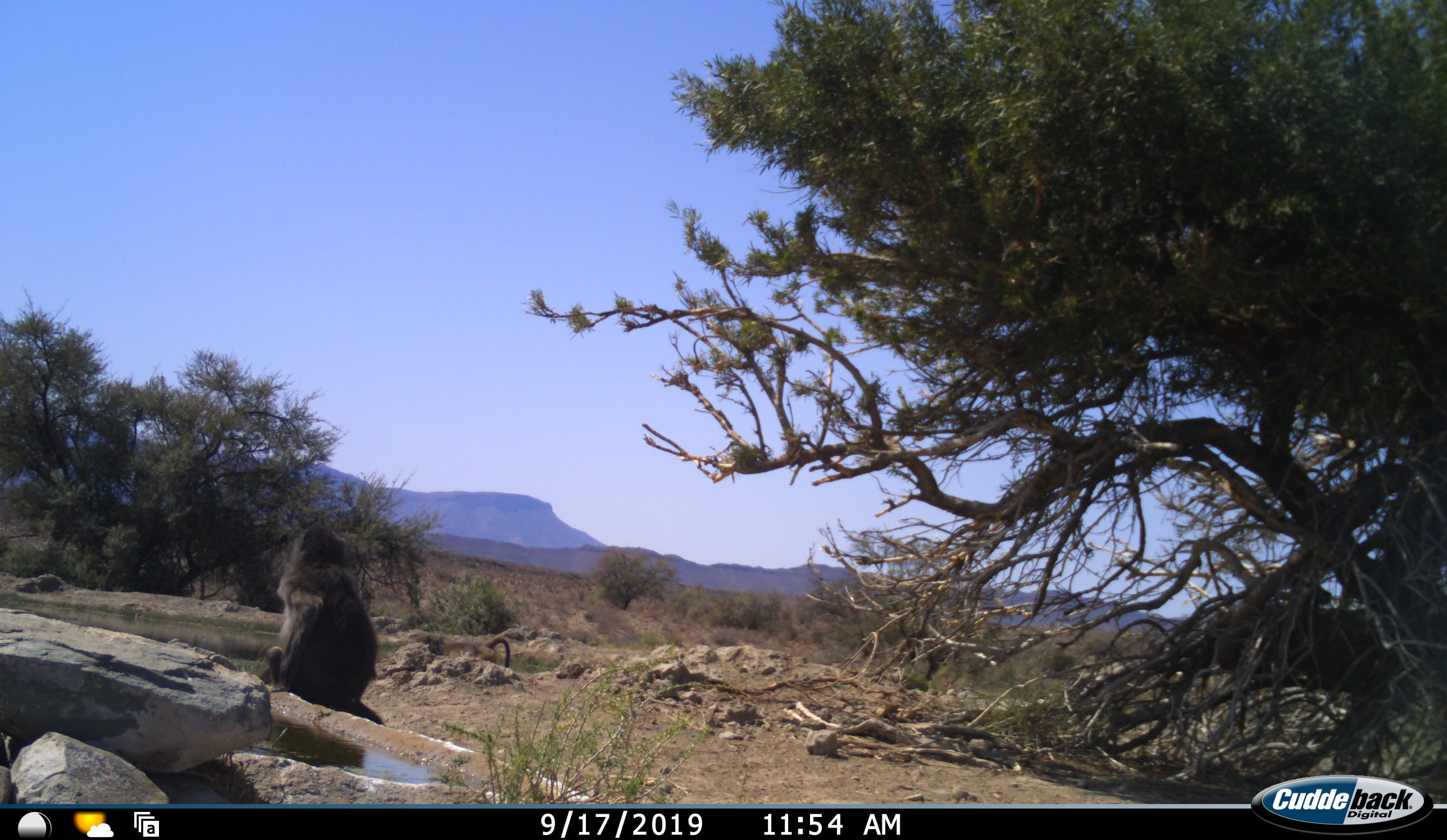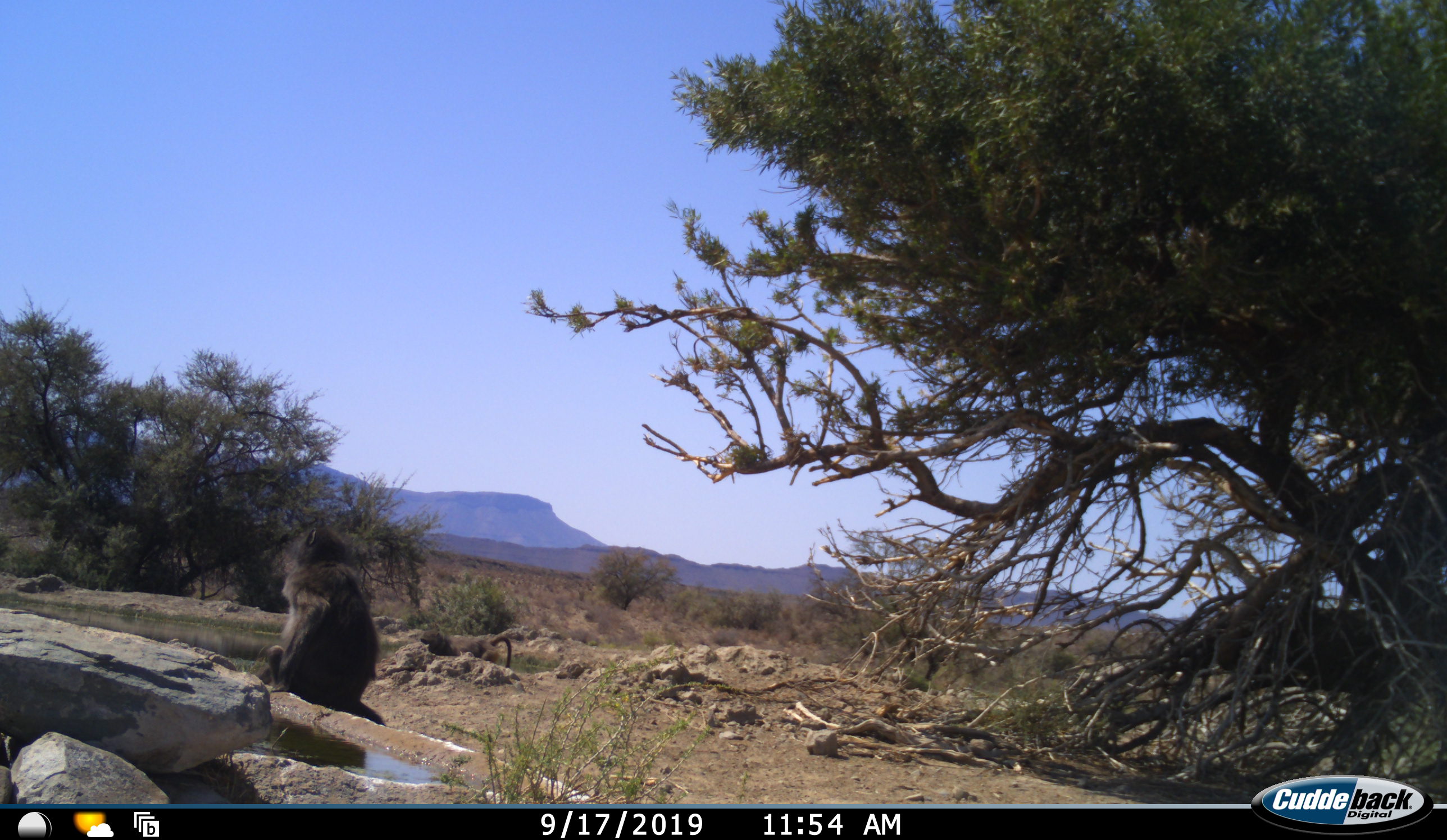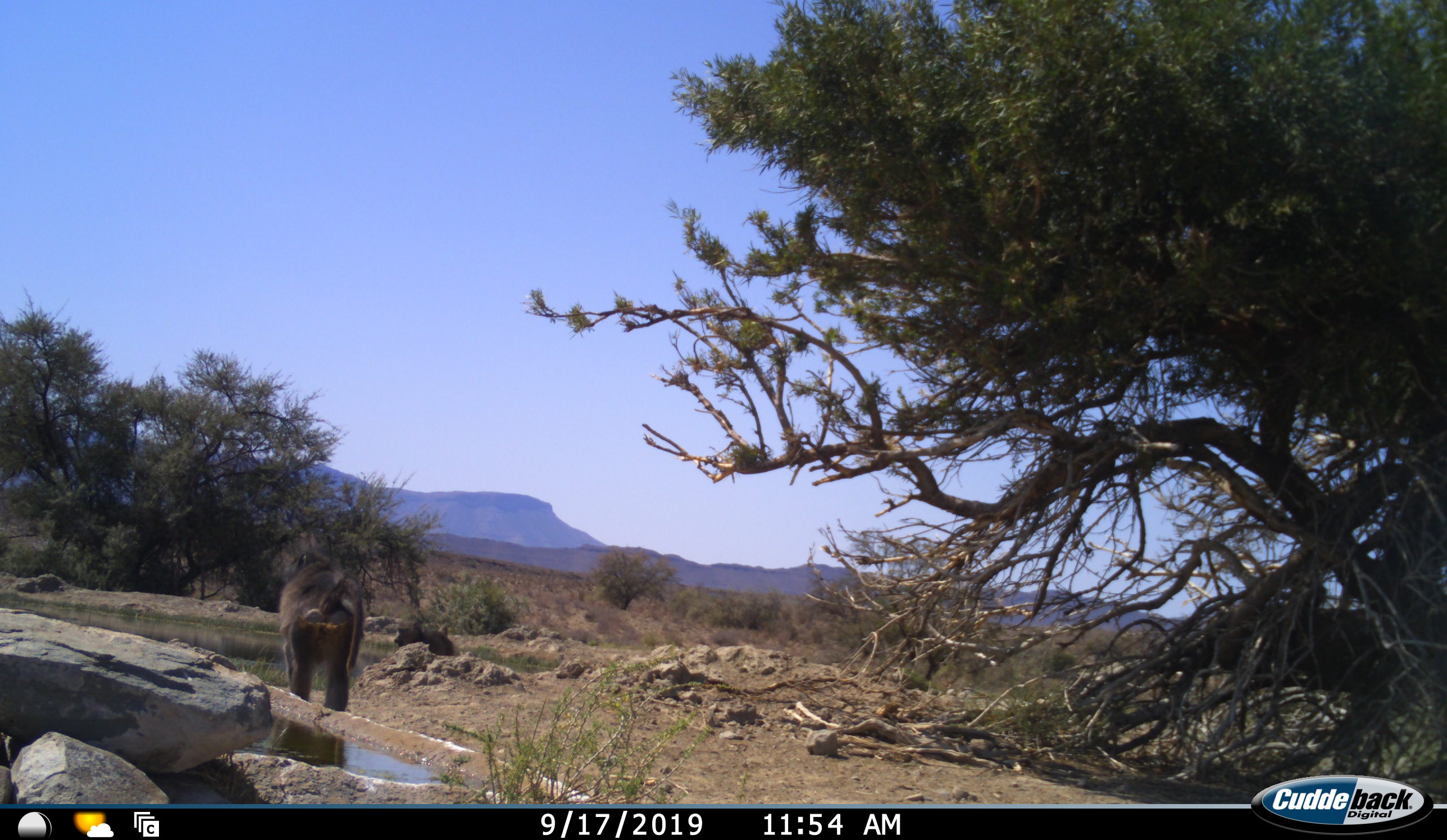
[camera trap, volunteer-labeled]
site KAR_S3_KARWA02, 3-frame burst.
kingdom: Animalia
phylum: Chordata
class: Mammalia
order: Primates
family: Cercopithecidae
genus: Papio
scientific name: Papio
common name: baboon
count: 2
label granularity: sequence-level